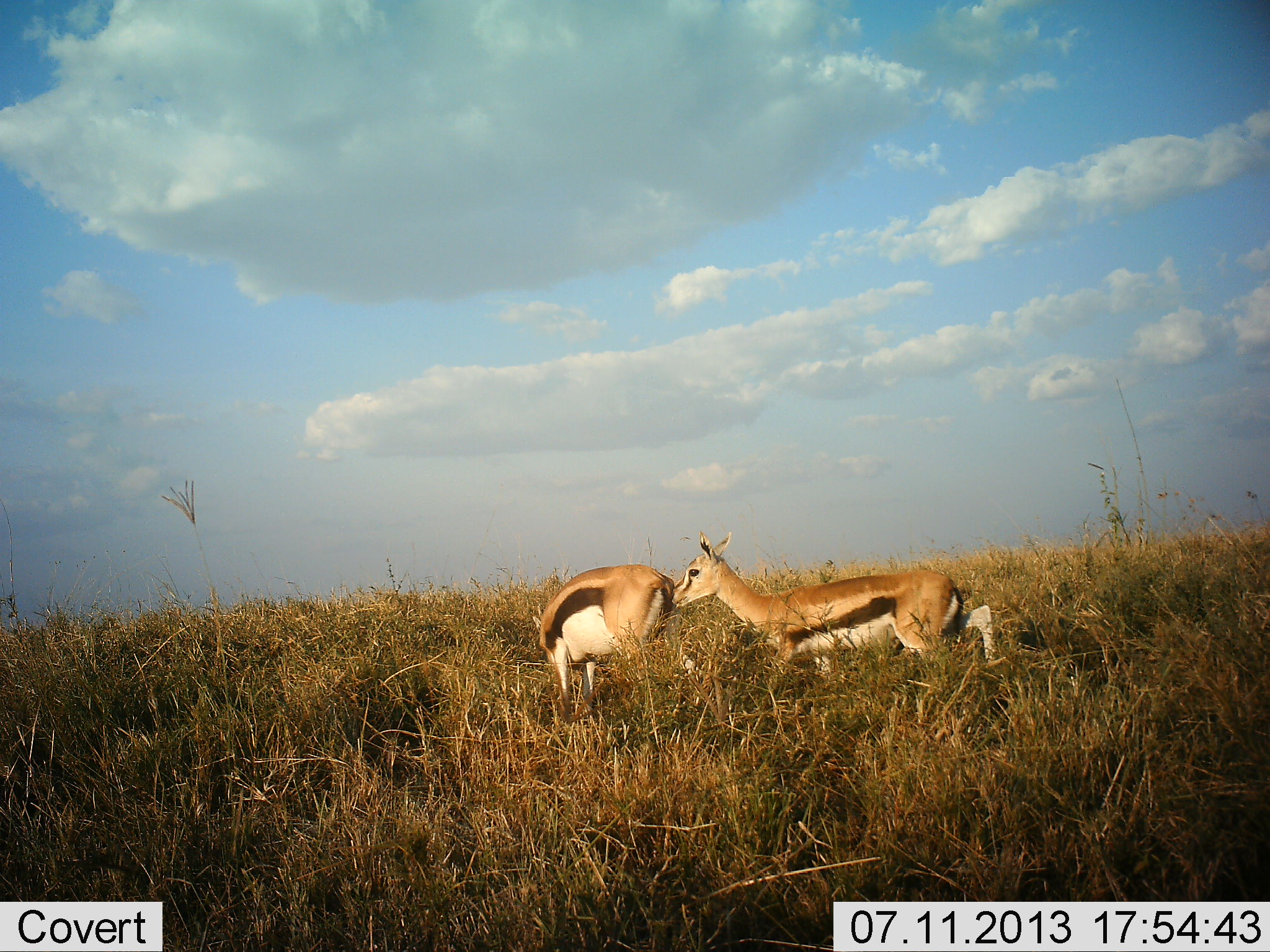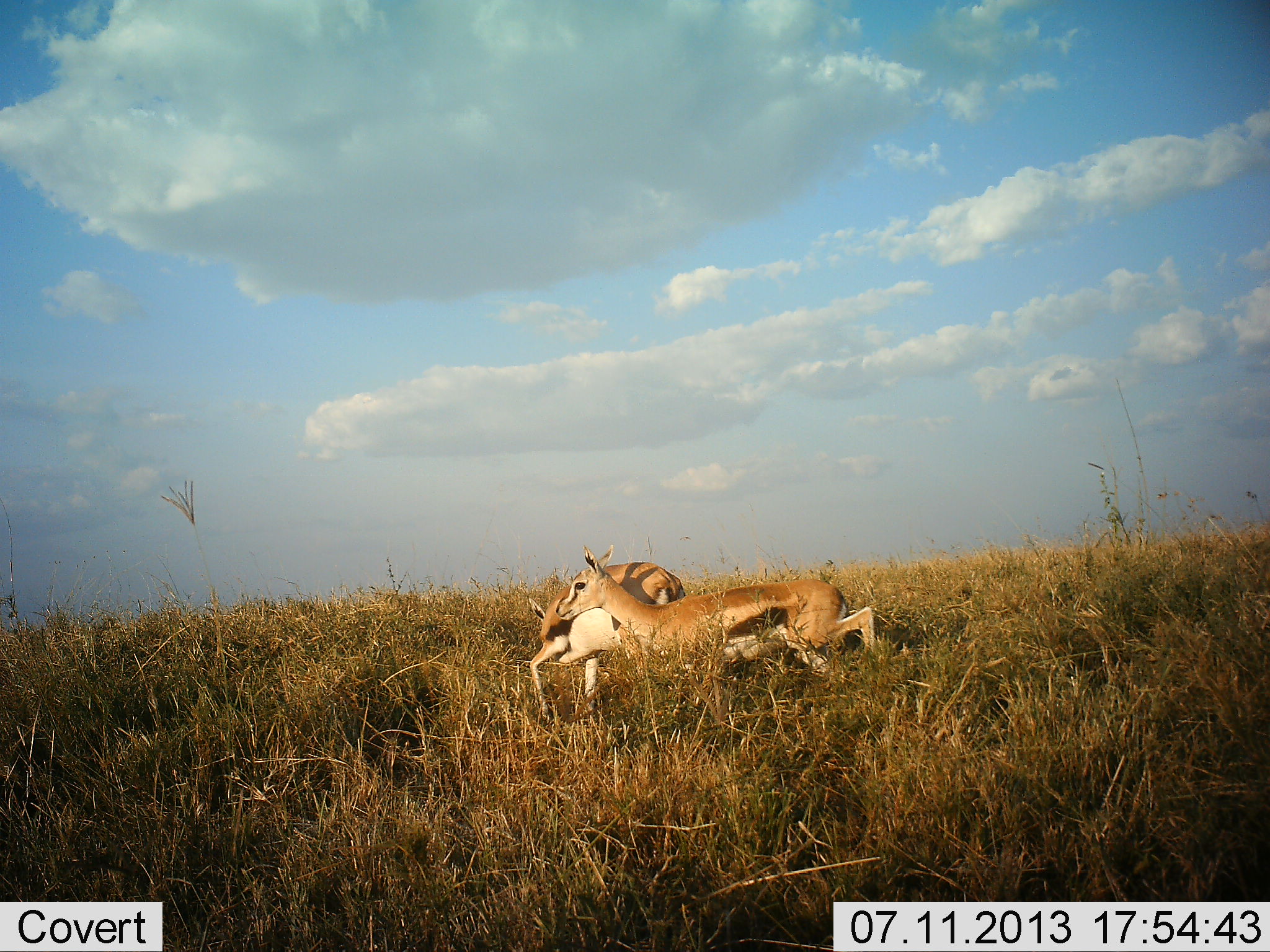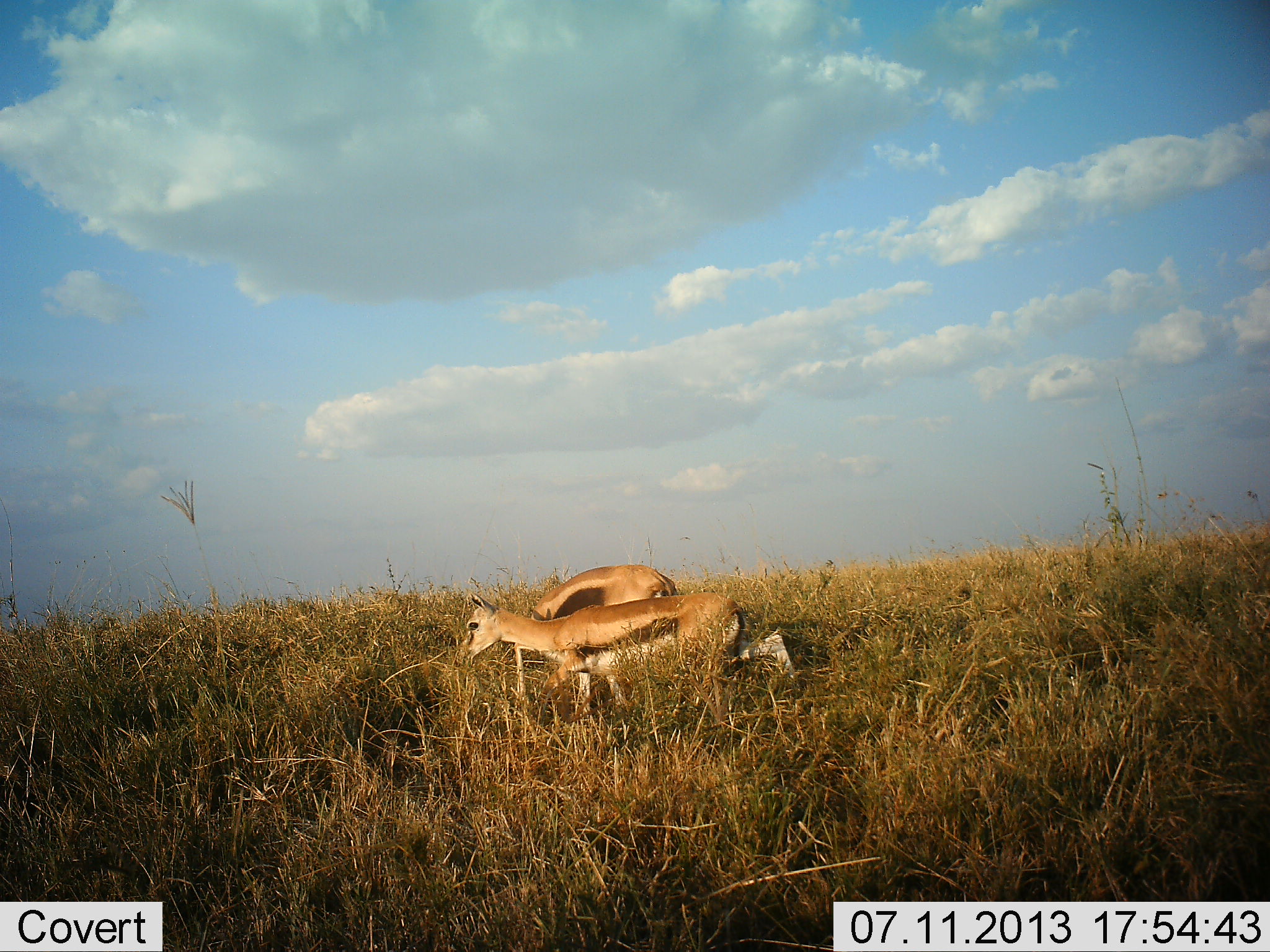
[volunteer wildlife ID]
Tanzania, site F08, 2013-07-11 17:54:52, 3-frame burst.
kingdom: Animalia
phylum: Chordata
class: Mammalia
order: Artiodactyla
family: Bovidae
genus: Eudorcas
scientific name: Eudorcas thomsonii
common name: thomson's gazelle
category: gazellethomsons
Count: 2.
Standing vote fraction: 0%.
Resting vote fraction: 0%.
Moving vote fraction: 100%.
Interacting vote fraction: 10%.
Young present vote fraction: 30%.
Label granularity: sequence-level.